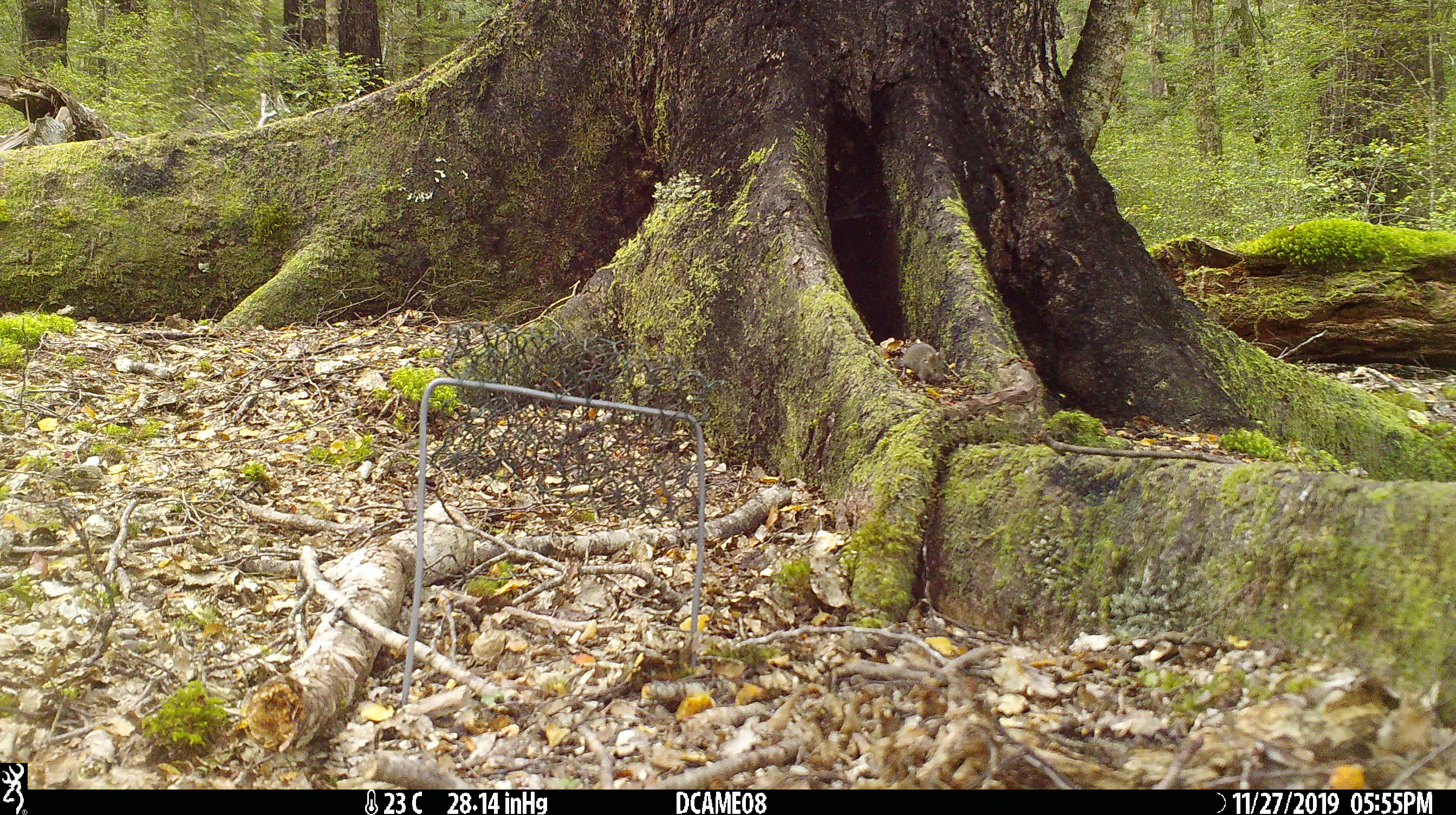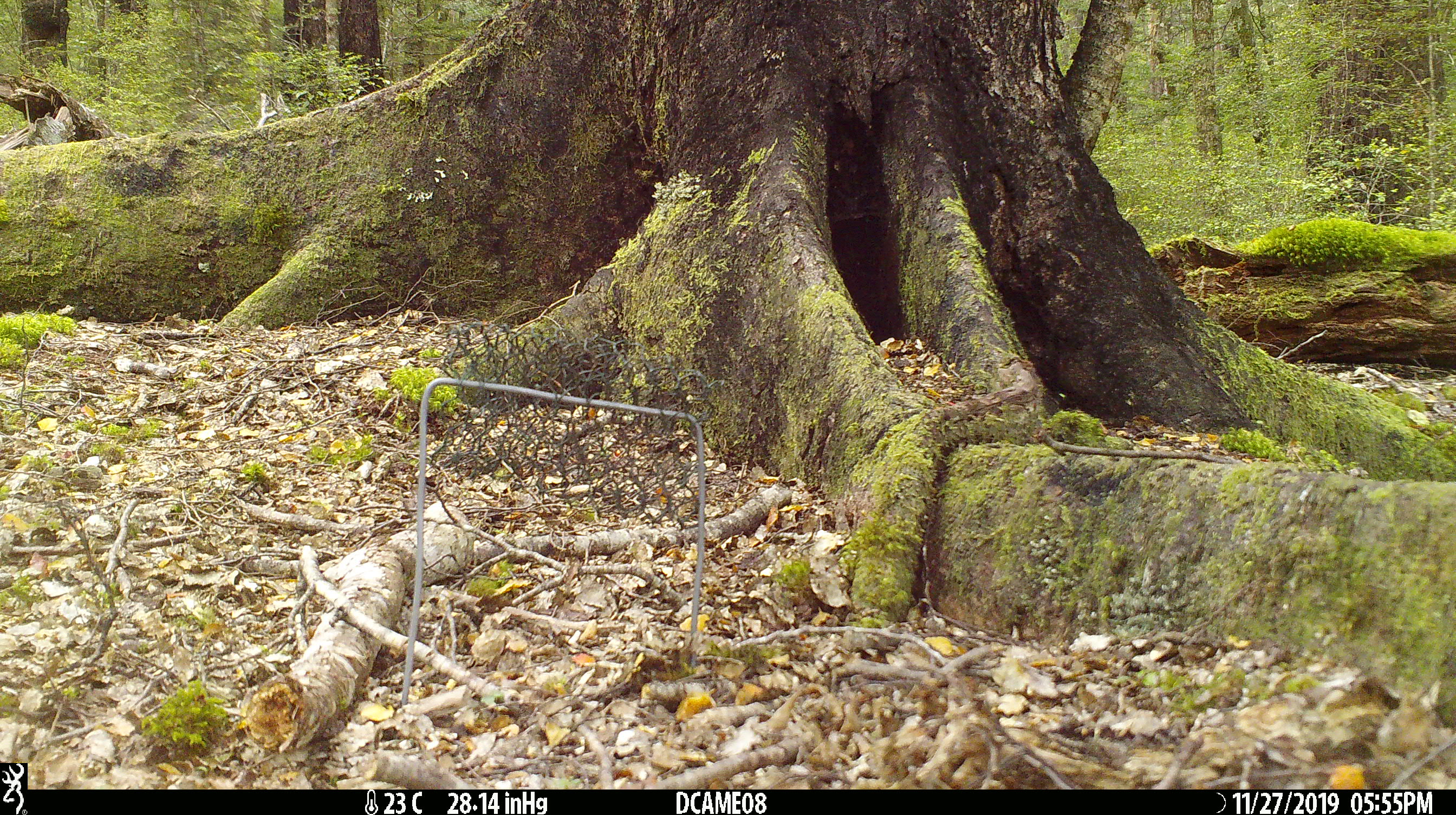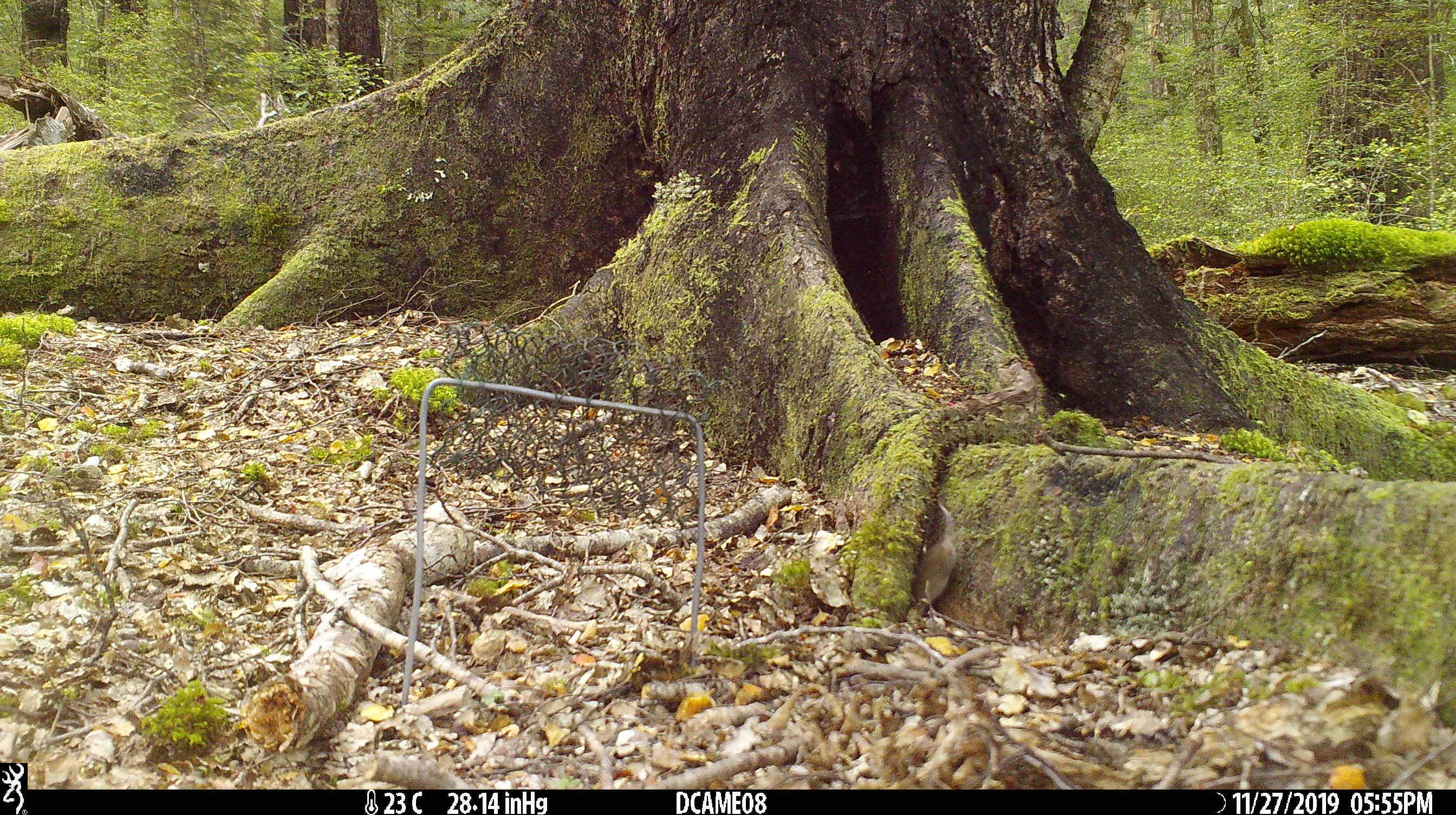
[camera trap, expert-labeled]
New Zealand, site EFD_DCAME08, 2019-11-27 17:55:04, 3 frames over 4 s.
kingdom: Animalia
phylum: Chordata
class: Mammalia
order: Rodentia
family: Muridae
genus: Mus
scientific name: Mus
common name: mouse